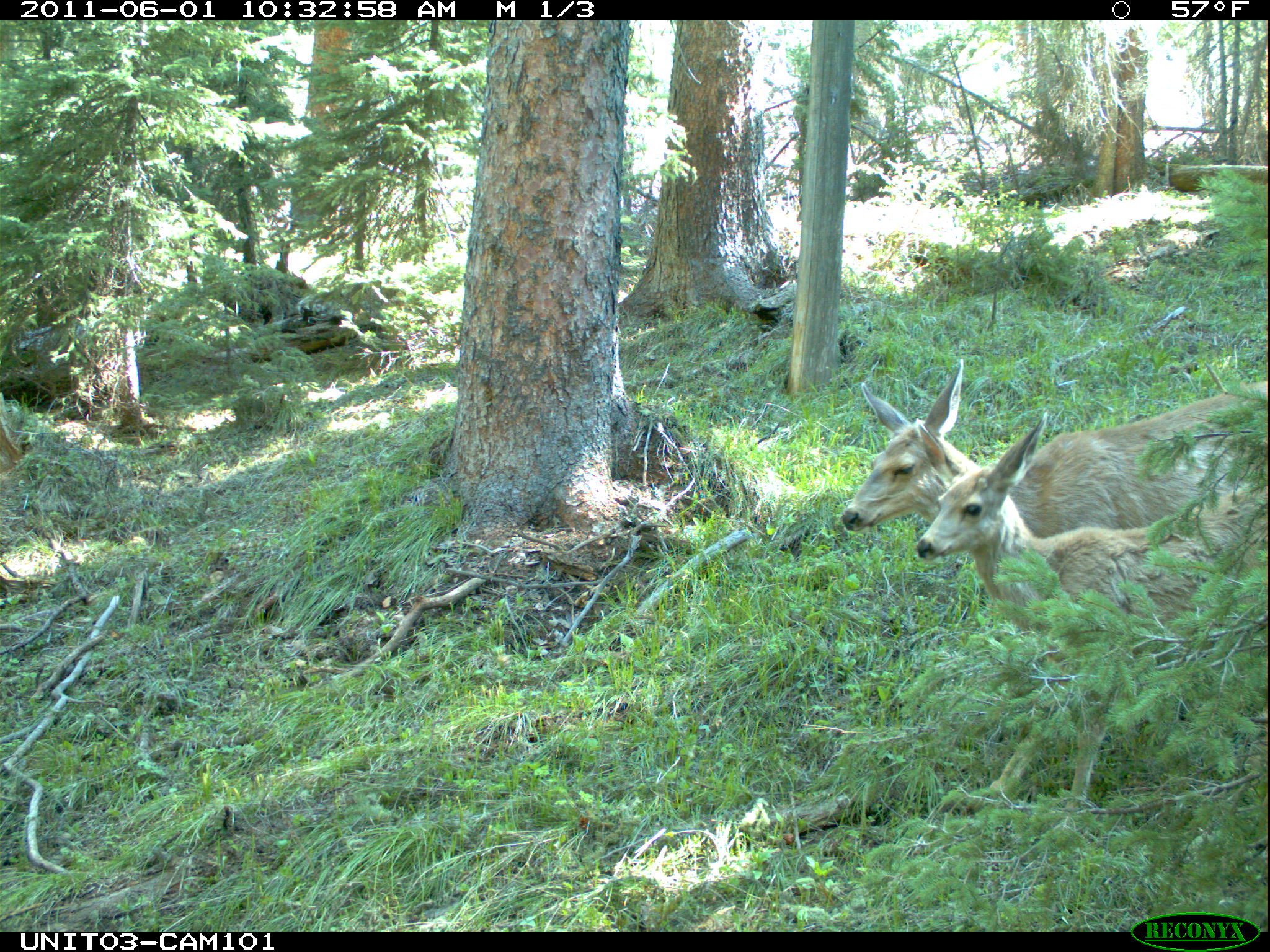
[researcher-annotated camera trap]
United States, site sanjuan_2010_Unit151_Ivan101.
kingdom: Animalia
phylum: Chordata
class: Mammalia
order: Artiodactyla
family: Cervidae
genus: Odocoileus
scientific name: Odocoileus hemionus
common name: mule deer